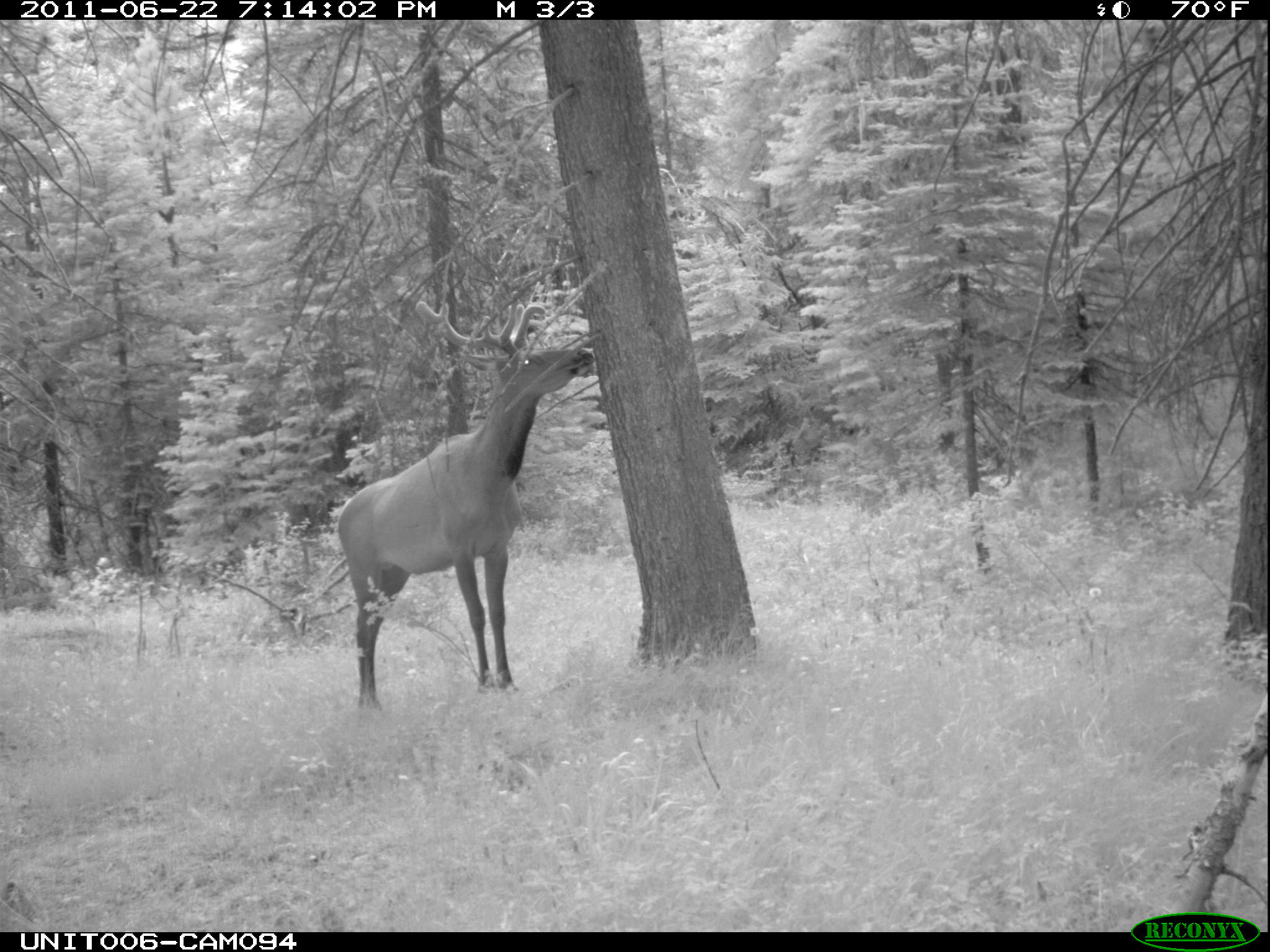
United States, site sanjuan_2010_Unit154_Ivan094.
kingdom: Animalia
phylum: Chordata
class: Mammalia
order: Artiodactyla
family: Cervidae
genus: Cervus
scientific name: Cervus elaphus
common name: red deer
Cervus elaphus (red deer).